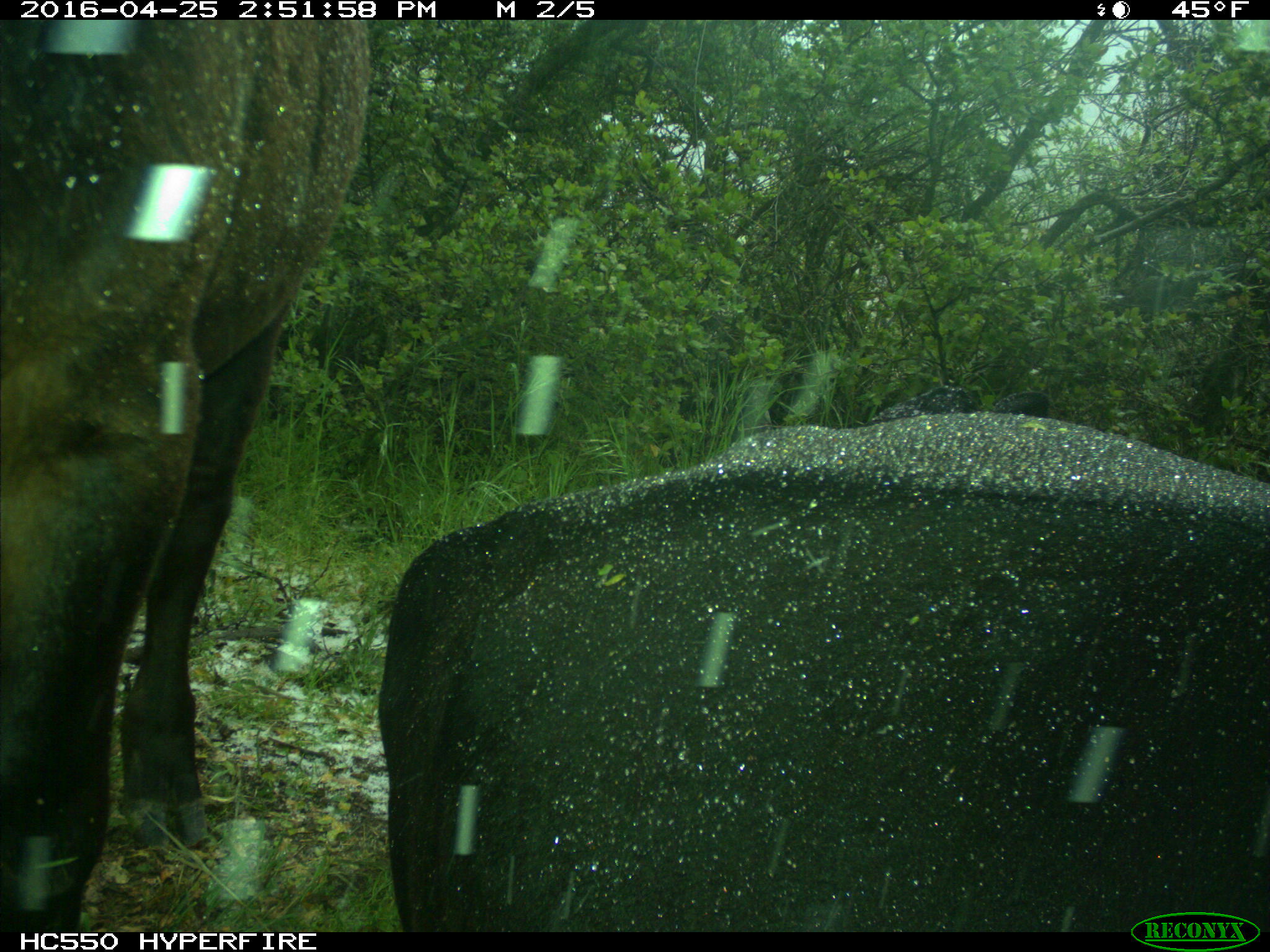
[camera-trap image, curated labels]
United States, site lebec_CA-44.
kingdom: Animalia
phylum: Chordata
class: Mammalia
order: Artiodactyla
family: Bovidae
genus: Bos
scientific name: Bos taurus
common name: domestic cow